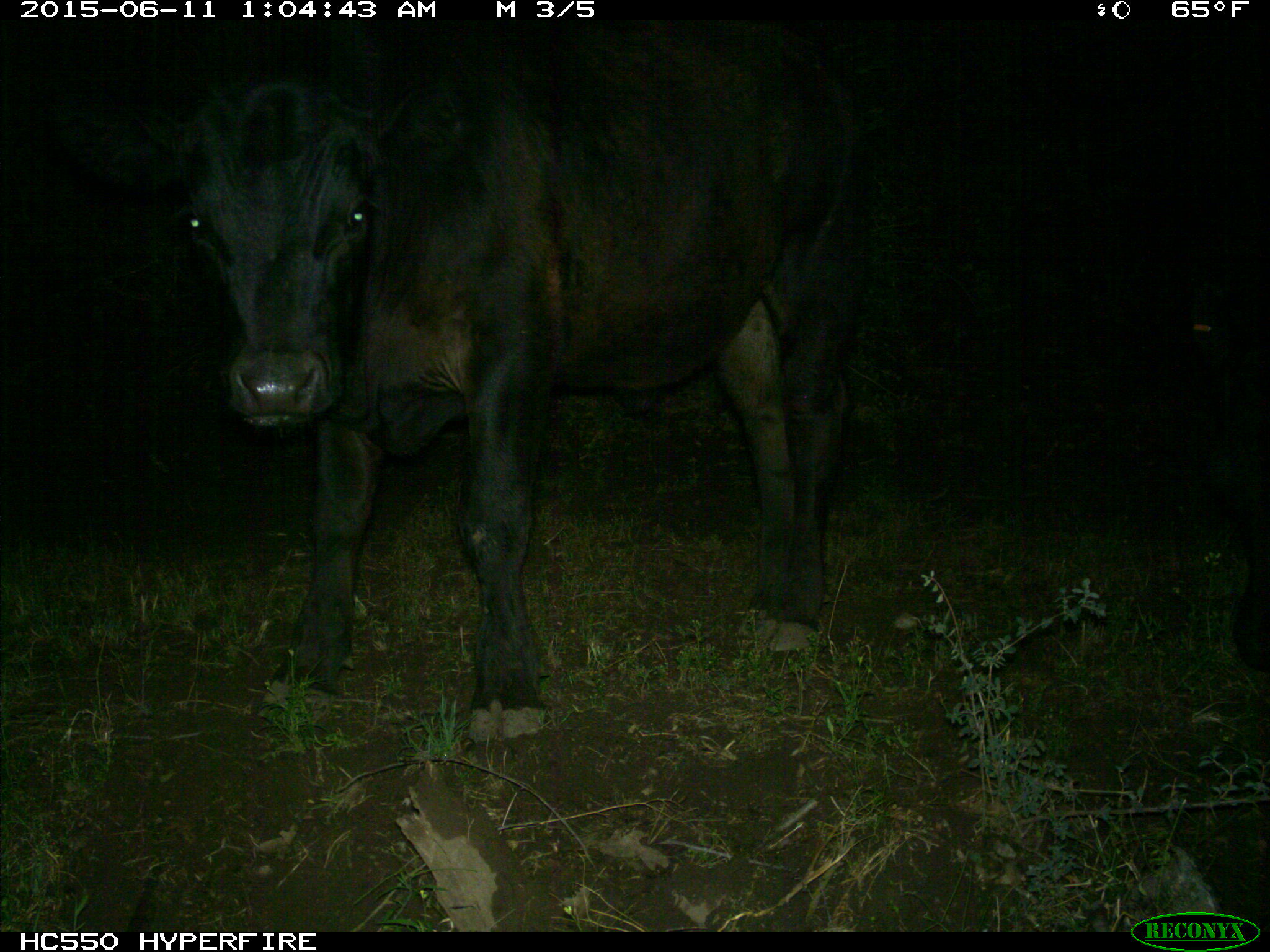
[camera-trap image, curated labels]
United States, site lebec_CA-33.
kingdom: Animalia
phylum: Chordata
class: Mammalia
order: Artiodactyla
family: Bovidae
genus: Bos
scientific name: Bos taurus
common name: domestic cow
Bos taurus (domestic cow).